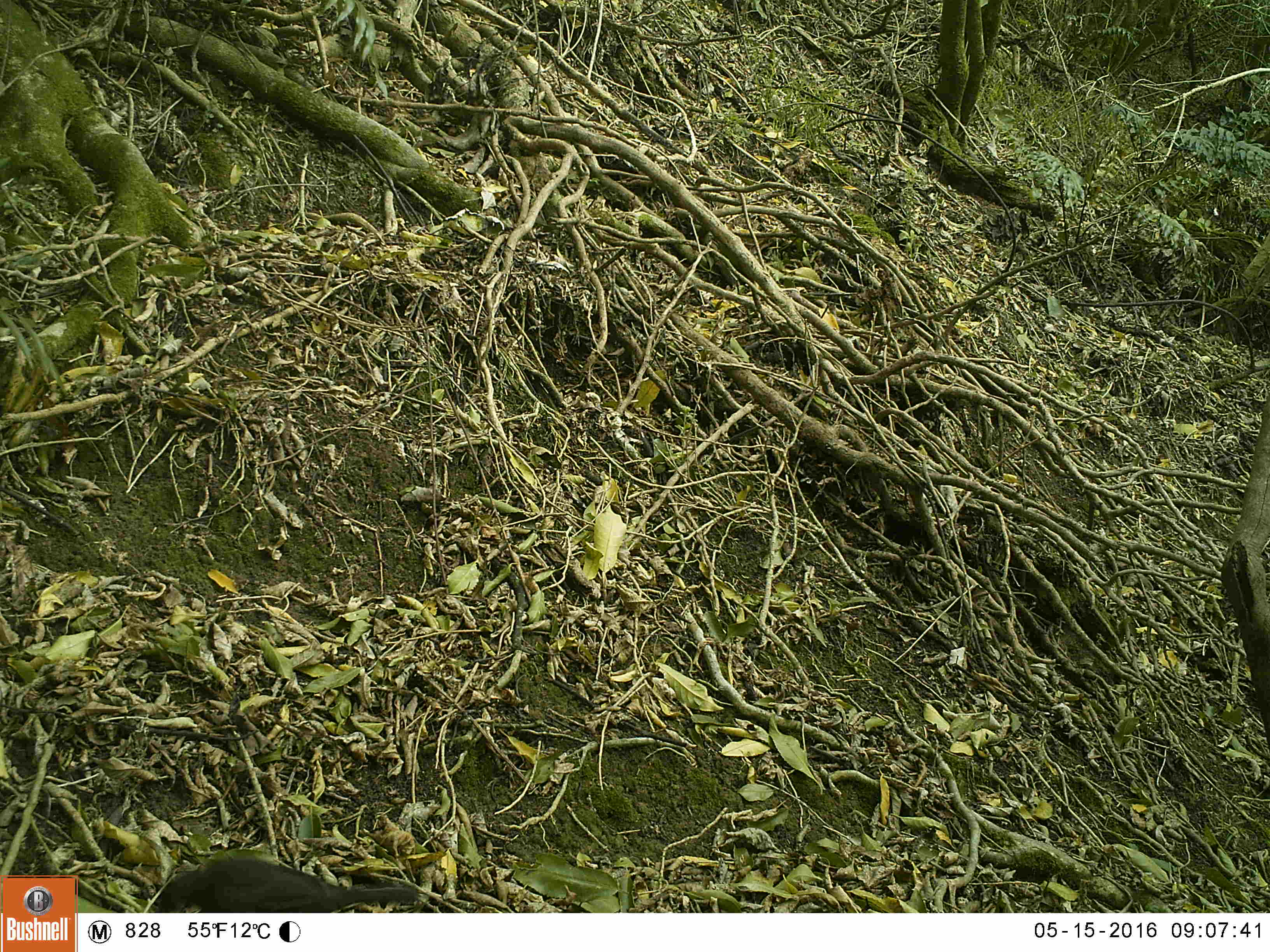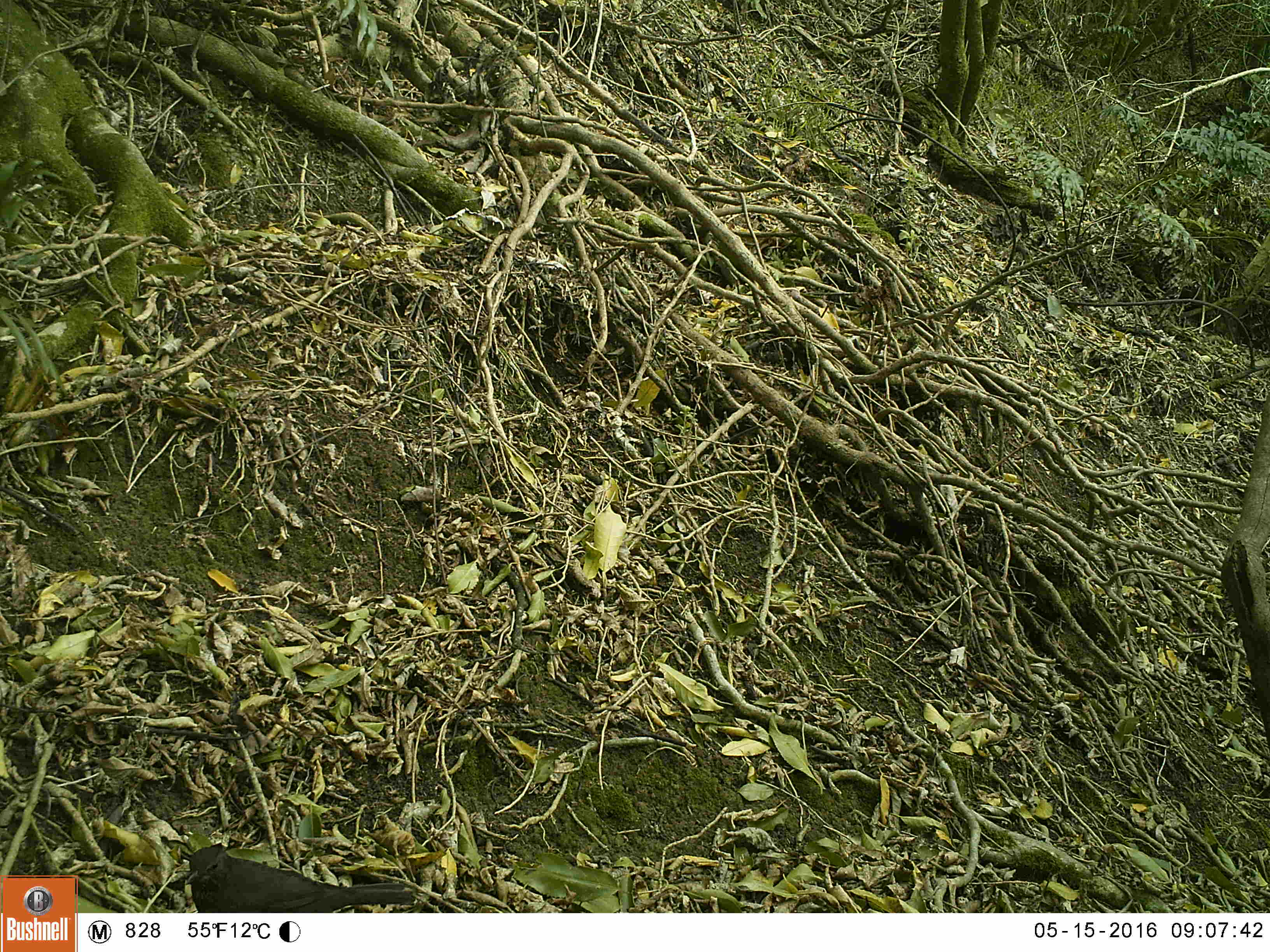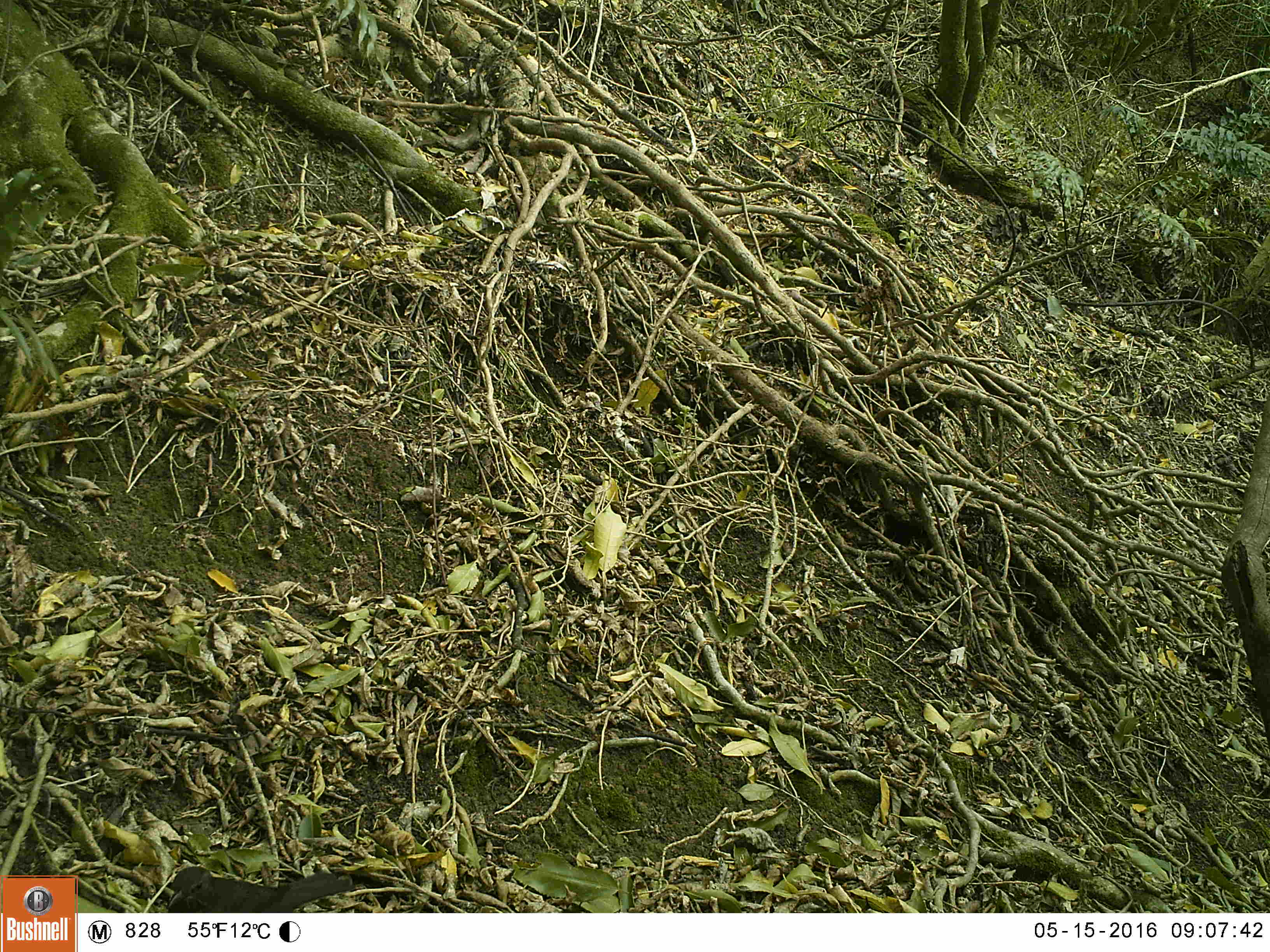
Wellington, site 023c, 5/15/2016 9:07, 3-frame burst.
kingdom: Animalia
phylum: Chordata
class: Aves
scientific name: Aves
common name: bird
Bird (Aves).